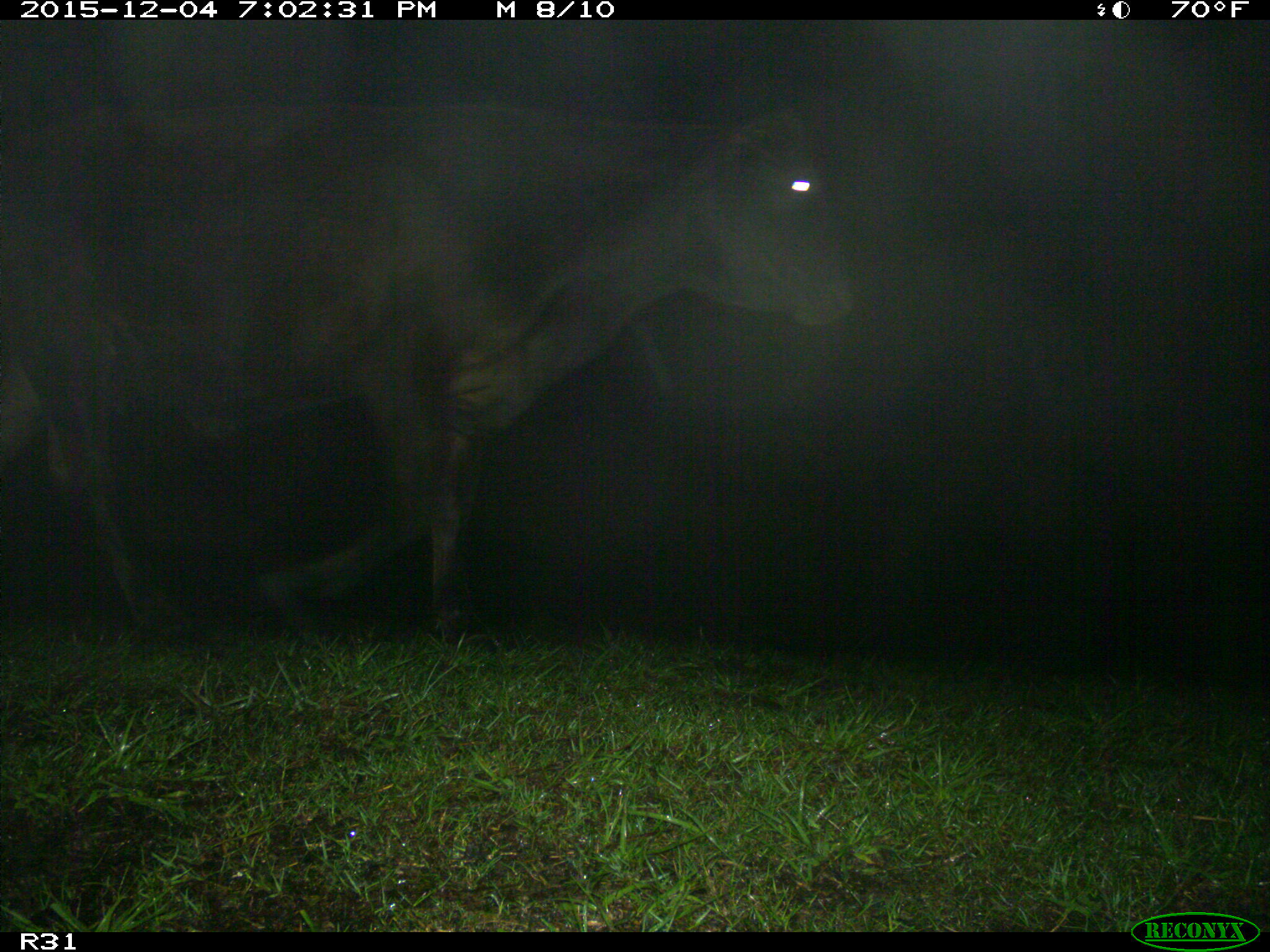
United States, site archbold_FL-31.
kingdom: Animalia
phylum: Chordata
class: Mammalia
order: Artiodactyla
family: Bovidae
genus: Bos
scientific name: Bos taurus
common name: domestic cow